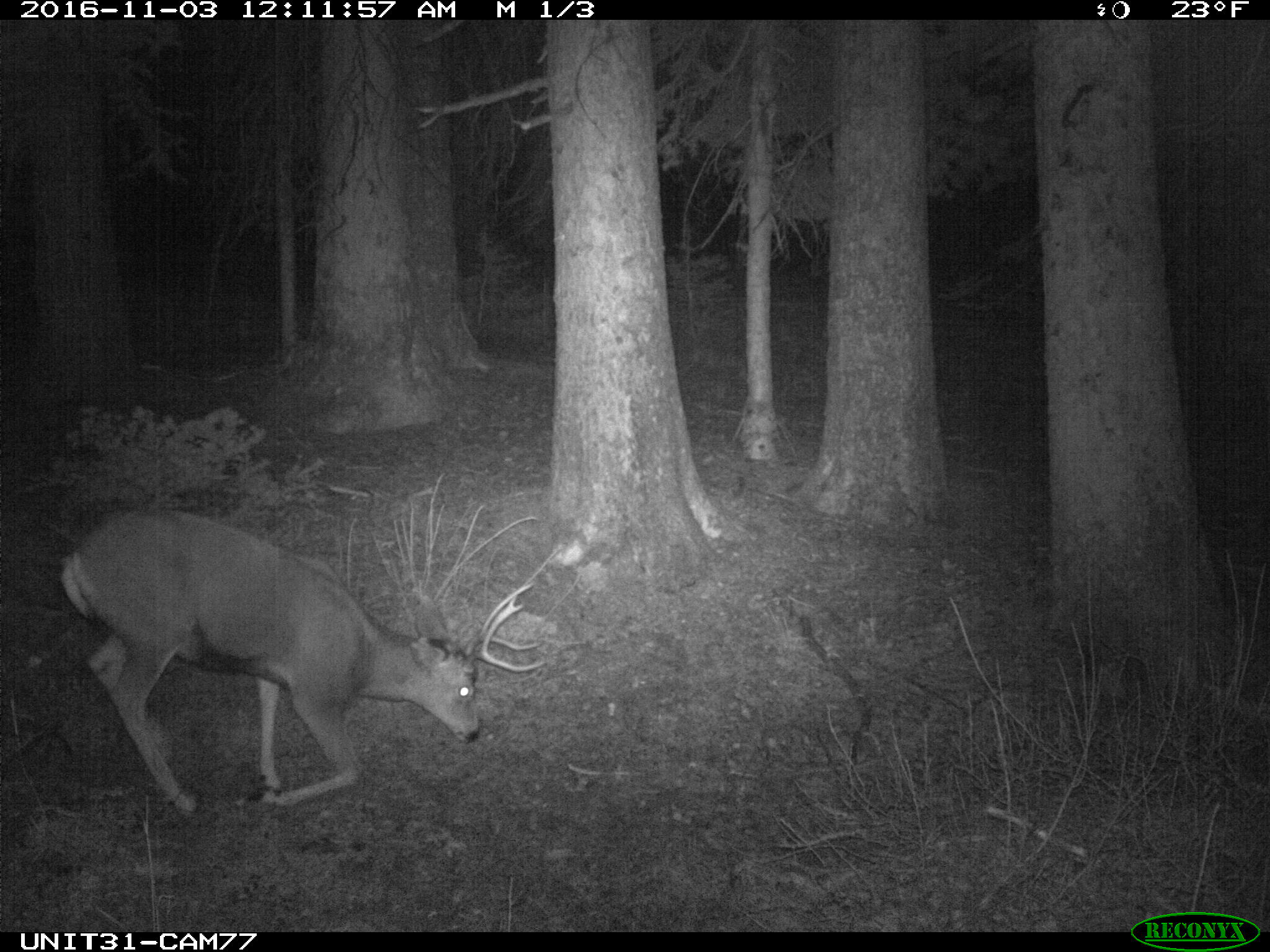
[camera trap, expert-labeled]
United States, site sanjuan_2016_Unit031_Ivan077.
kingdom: Animalia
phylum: Chordata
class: Mammalia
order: Artiodactyla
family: Cervidae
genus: Odocoileus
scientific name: Odocoileus hemionus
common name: mule deer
Odocoileus hemionus (mule deer).